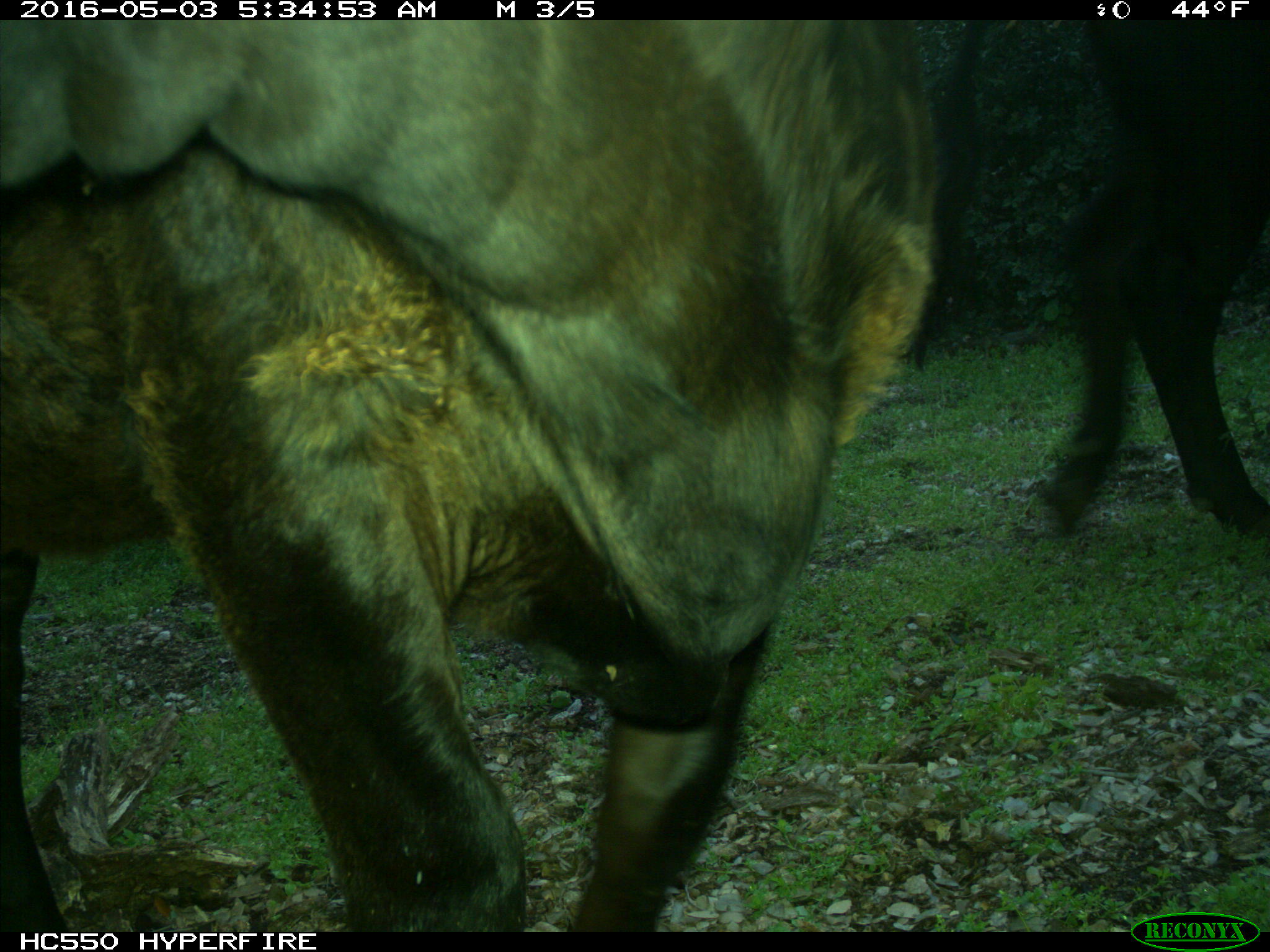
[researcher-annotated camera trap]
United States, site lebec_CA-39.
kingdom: Animalia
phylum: Chordata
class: Mammalia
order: Artiodactyla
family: Bovidae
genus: Bos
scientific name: Bos taurus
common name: domestic cow